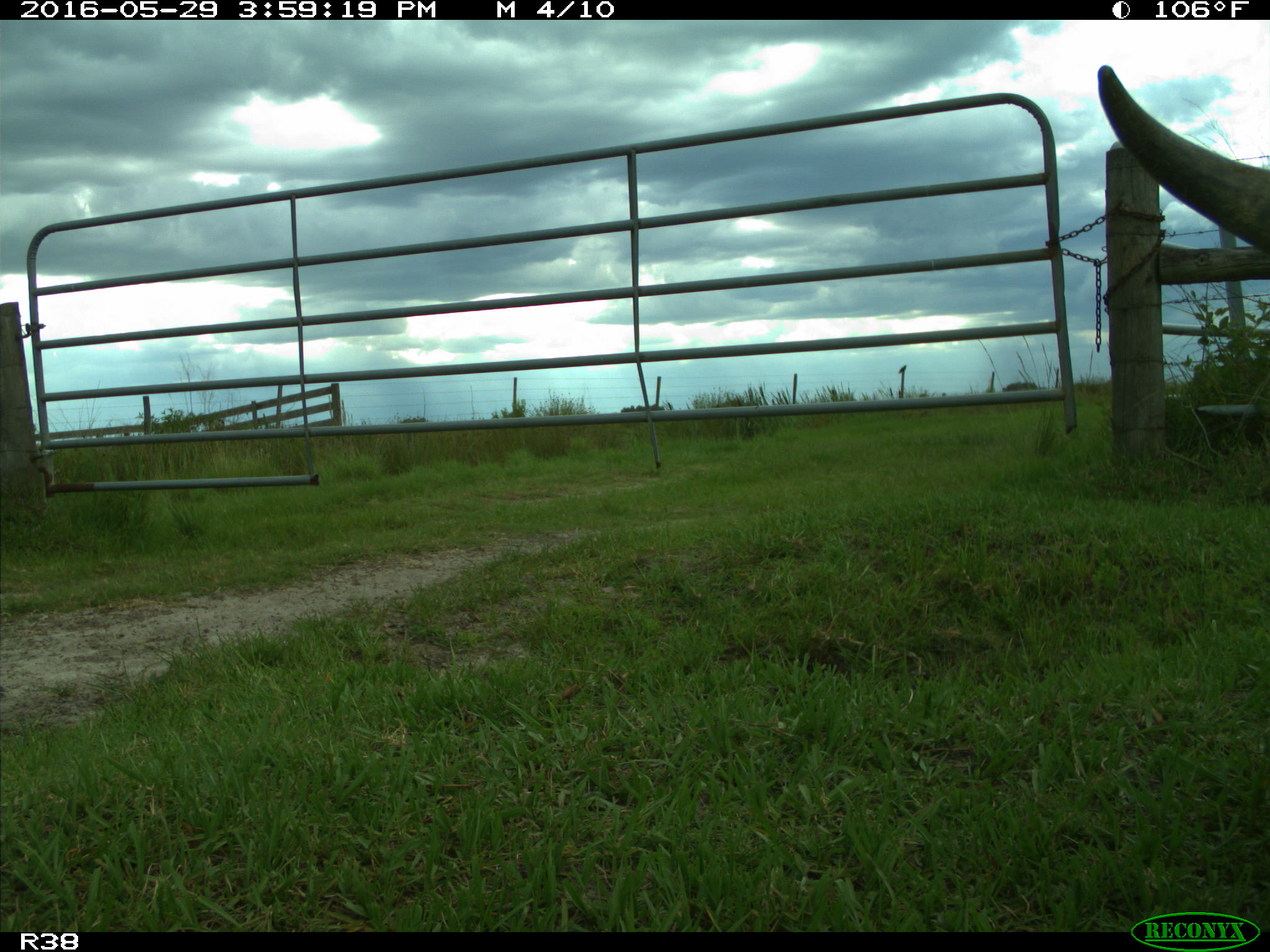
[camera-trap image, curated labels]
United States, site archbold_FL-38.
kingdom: Animalia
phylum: Chordata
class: Mammalia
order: Artiodactyla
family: Bovidae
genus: Bos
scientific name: Bos taurus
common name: domestic cow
Bos taurus (domestic cow).